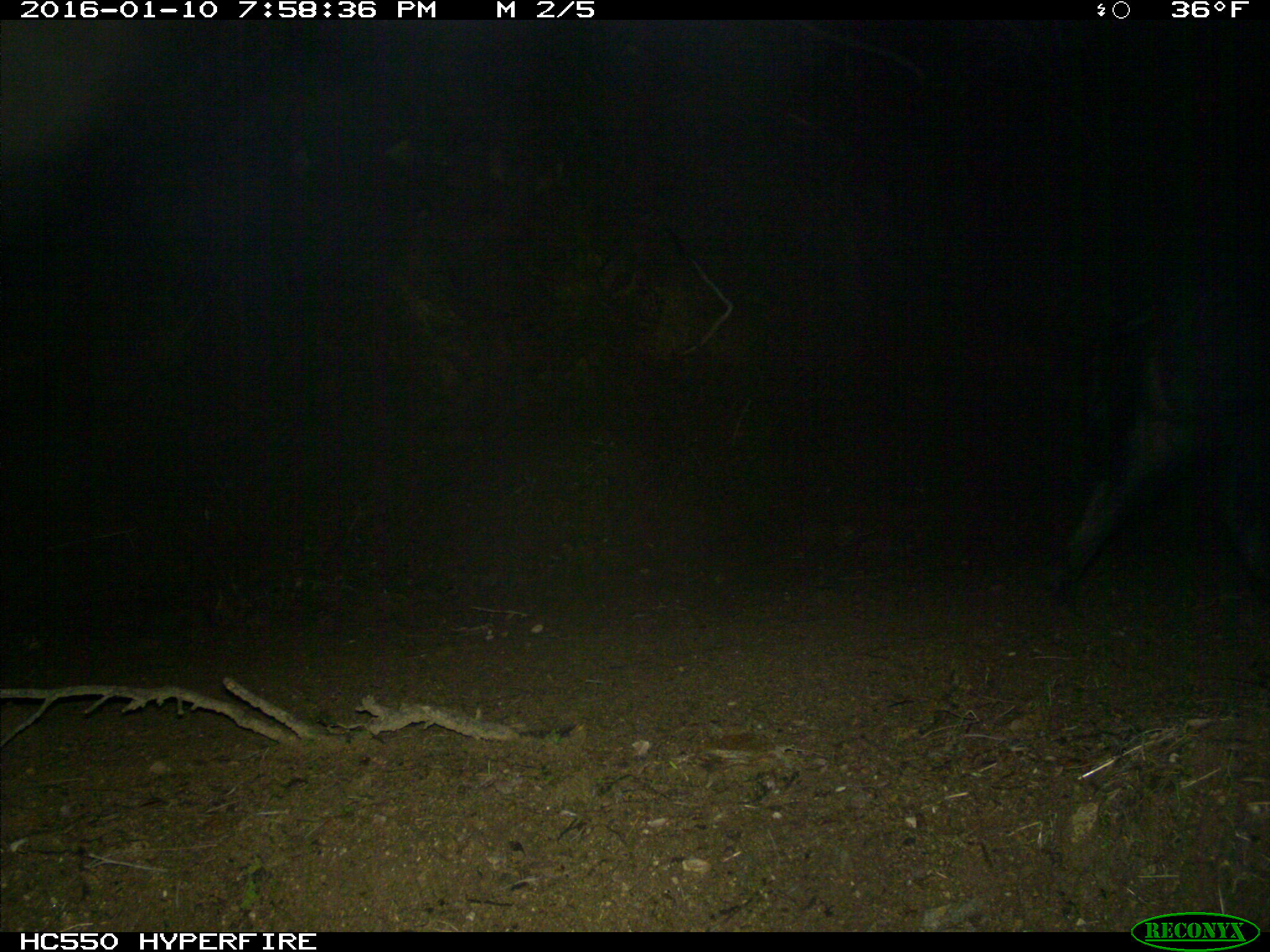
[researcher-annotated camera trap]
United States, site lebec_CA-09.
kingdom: Animalia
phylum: Chordata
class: Mammalia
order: Artiodactyla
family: Suidae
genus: Sus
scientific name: Sus scrofa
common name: wild boar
Sus scrofa (wild boar).